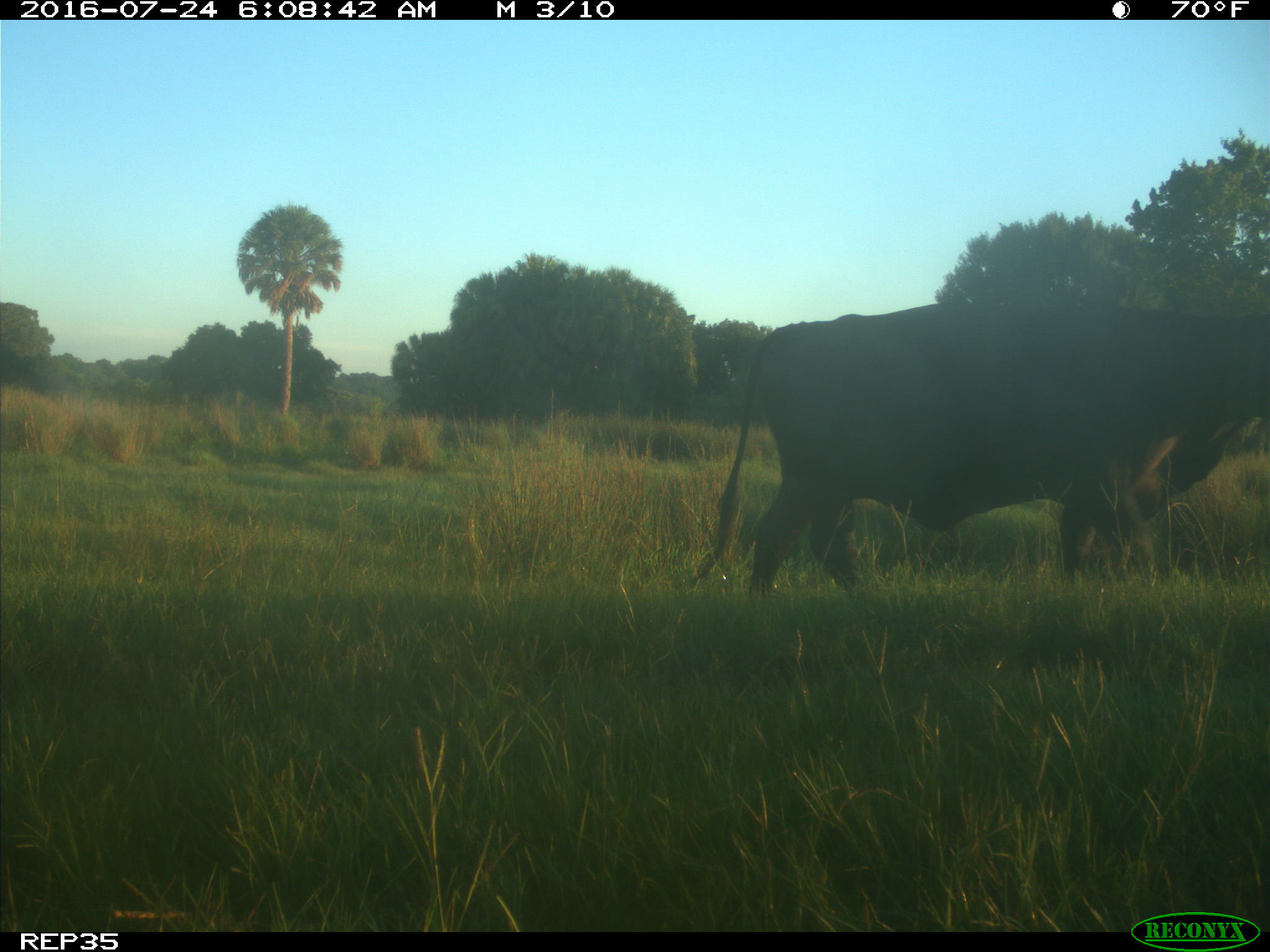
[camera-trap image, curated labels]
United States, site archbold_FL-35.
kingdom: Animalia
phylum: Chordata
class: Mammalia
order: Artiodactyla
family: Bovidae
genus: Bos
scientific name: Bos taurus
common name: domestic cow